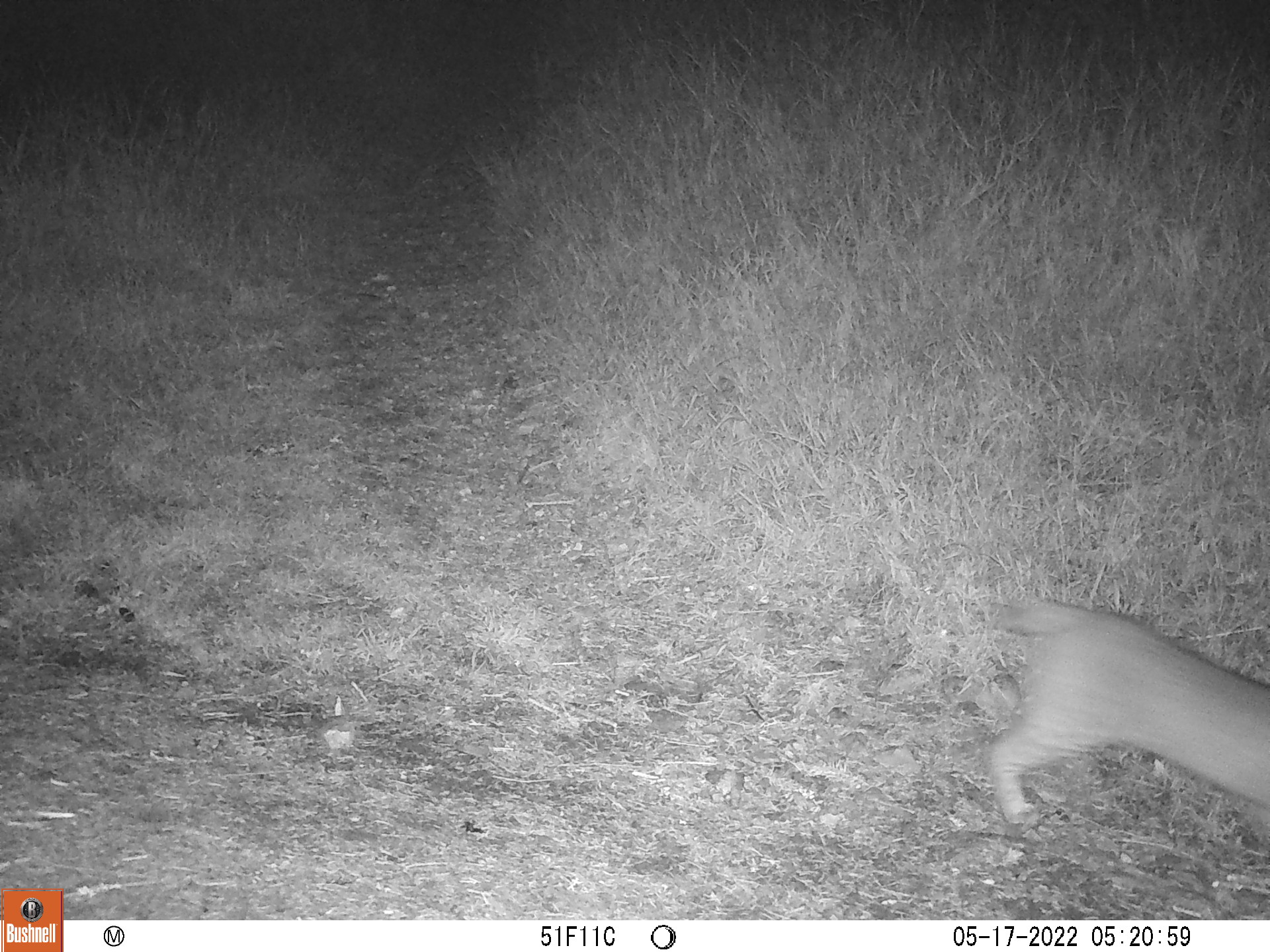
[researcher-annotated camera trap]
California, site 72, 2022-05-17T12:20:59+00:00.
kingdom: Animalia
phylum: Chordata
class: Mammalia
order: Carnivora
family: Felidae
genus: Lynx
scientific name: Lynx rufus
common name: bobcat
Bobcat (Lynx rufus).